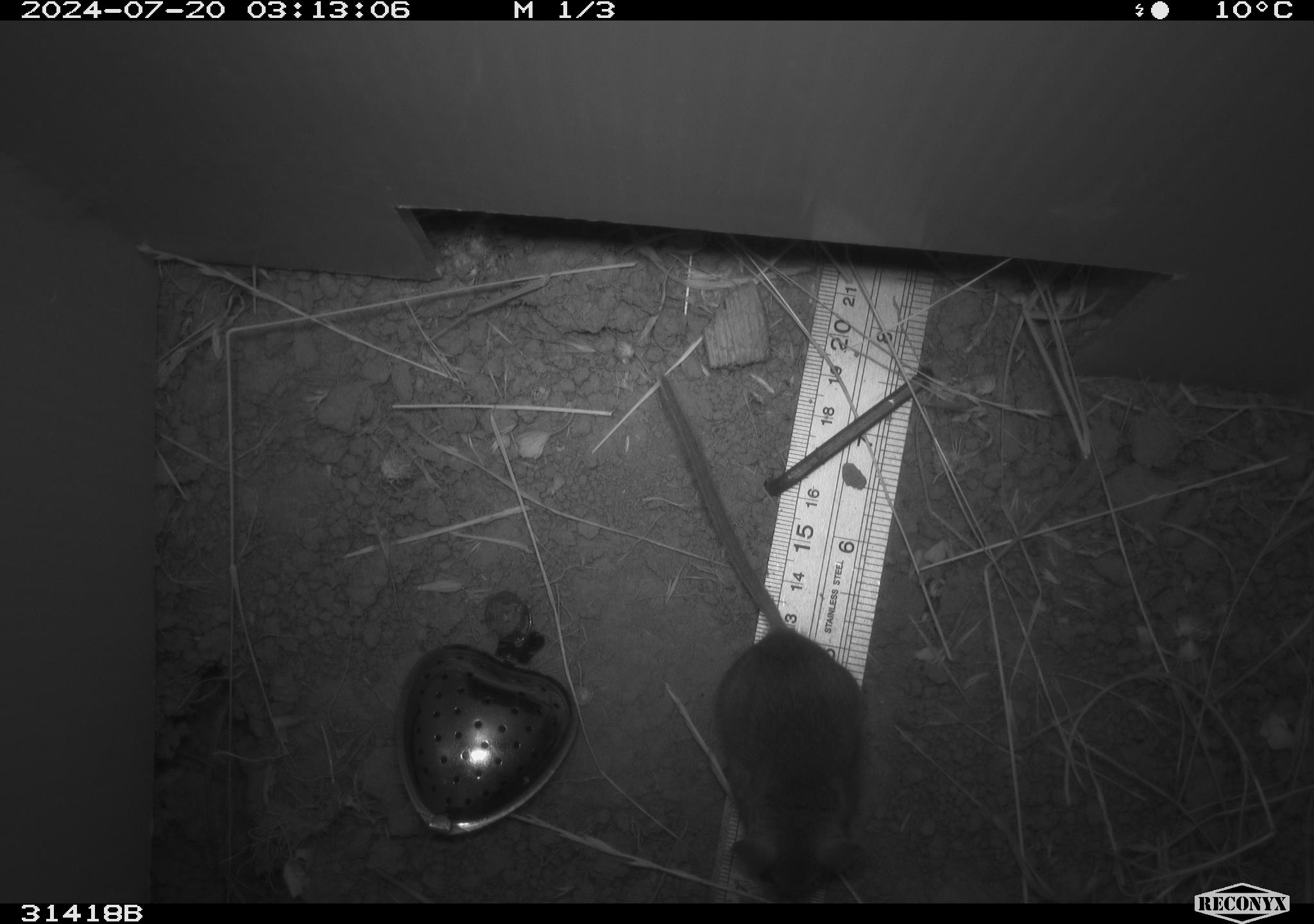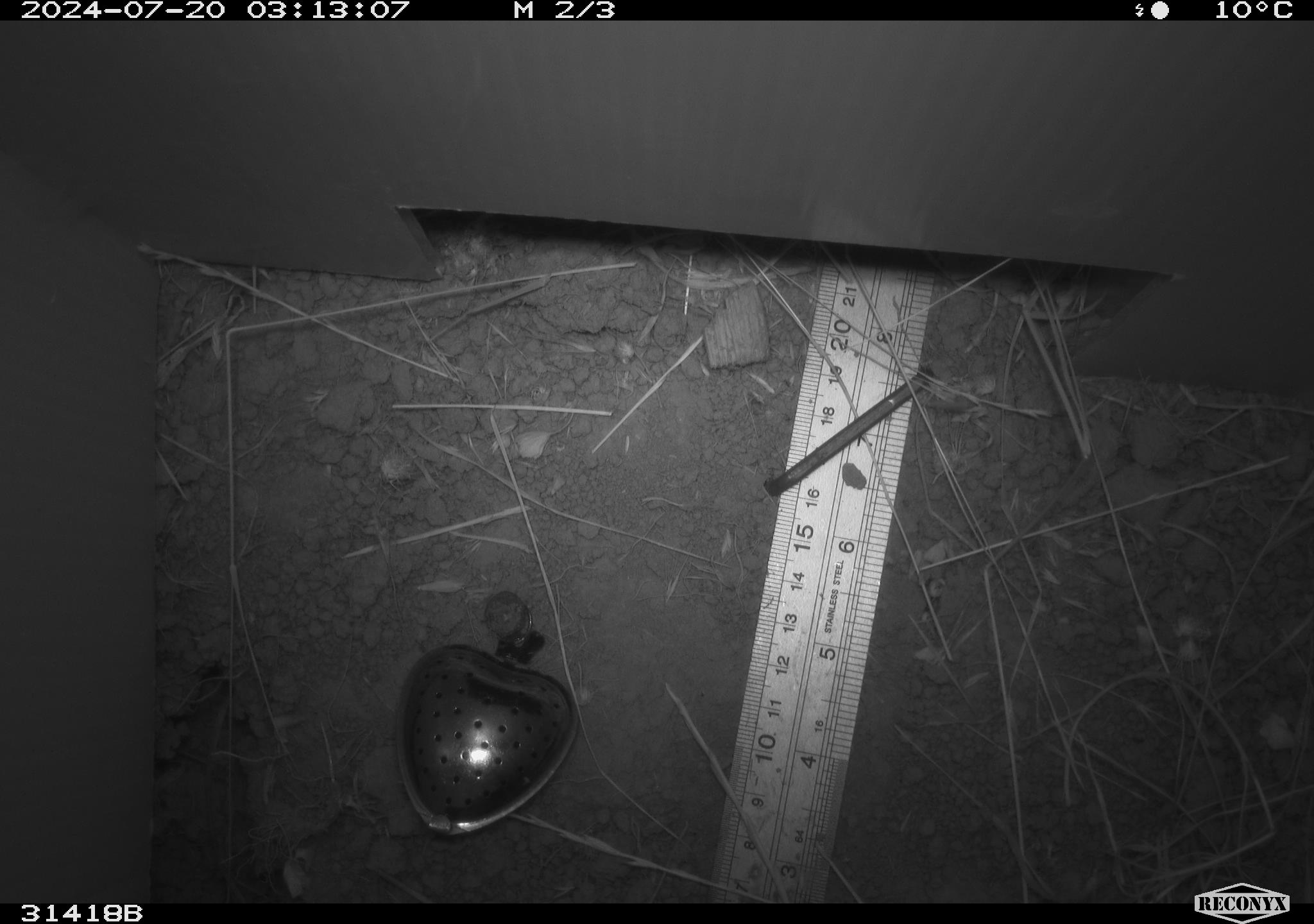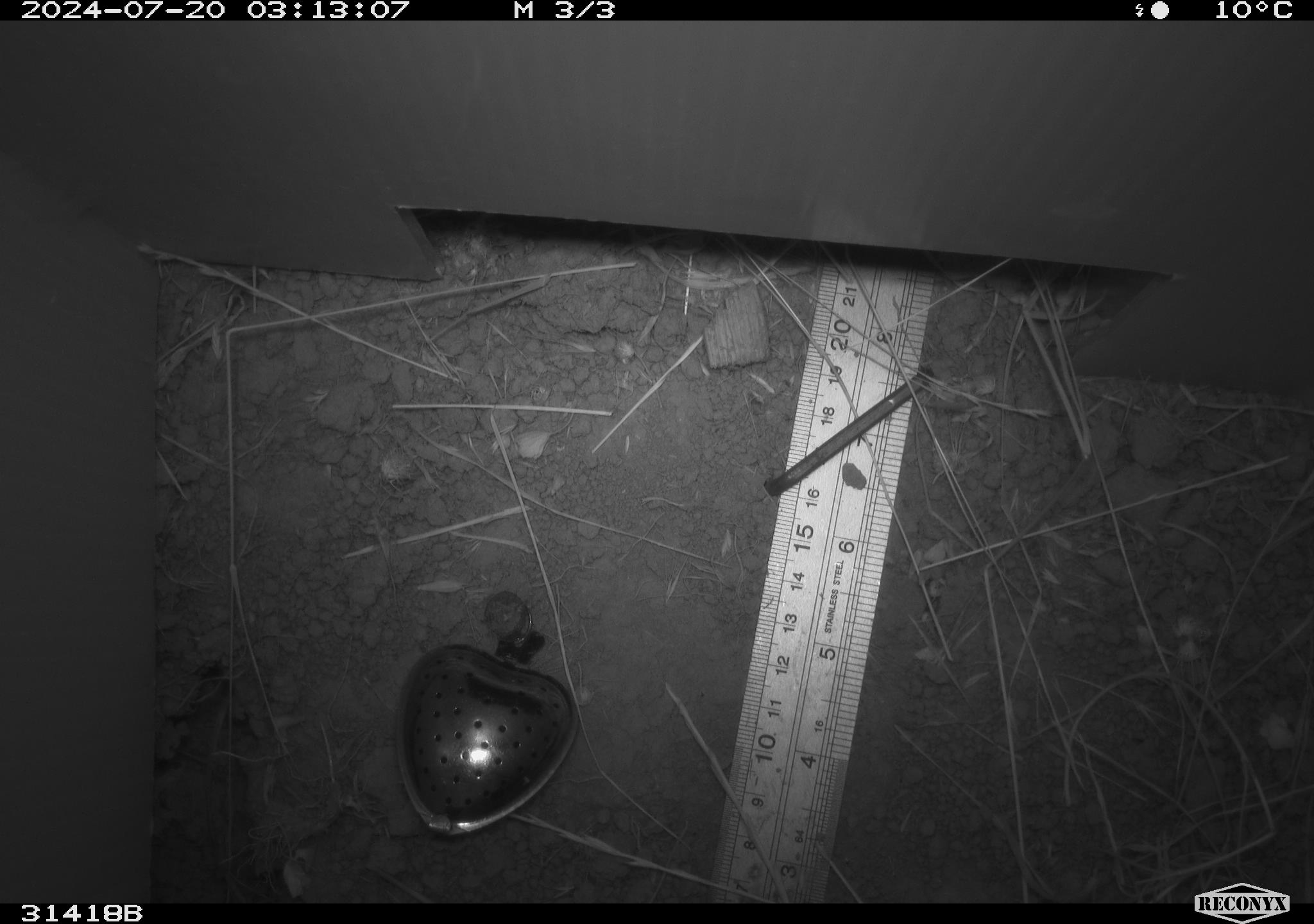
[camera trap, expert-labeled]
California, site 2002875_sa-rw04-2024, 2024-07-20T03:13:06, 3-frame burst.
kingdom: Animalia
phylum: Chordata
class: Mammalia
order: Rodentia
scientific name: Rodentia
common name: mouse species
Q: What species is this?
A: Mouse species (Rodentia).